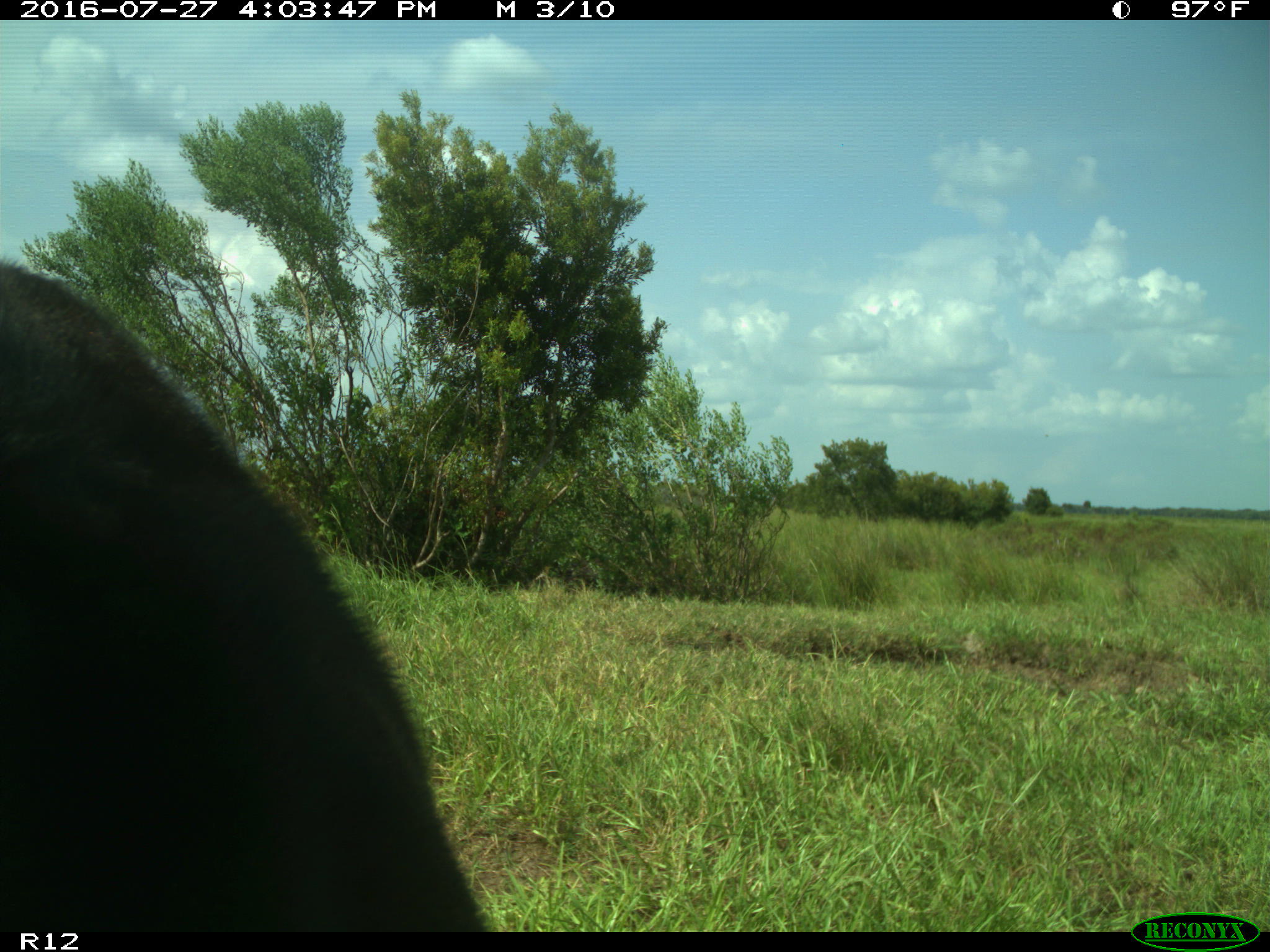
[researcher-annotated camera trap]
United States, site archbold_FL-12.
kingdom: Animalia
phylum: Chordata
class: Mammalia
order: Artiodactyla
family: Bovidae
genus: Bos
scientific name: Bos taurus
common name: domestic cow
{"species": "Bos taurus (domestic cow)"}